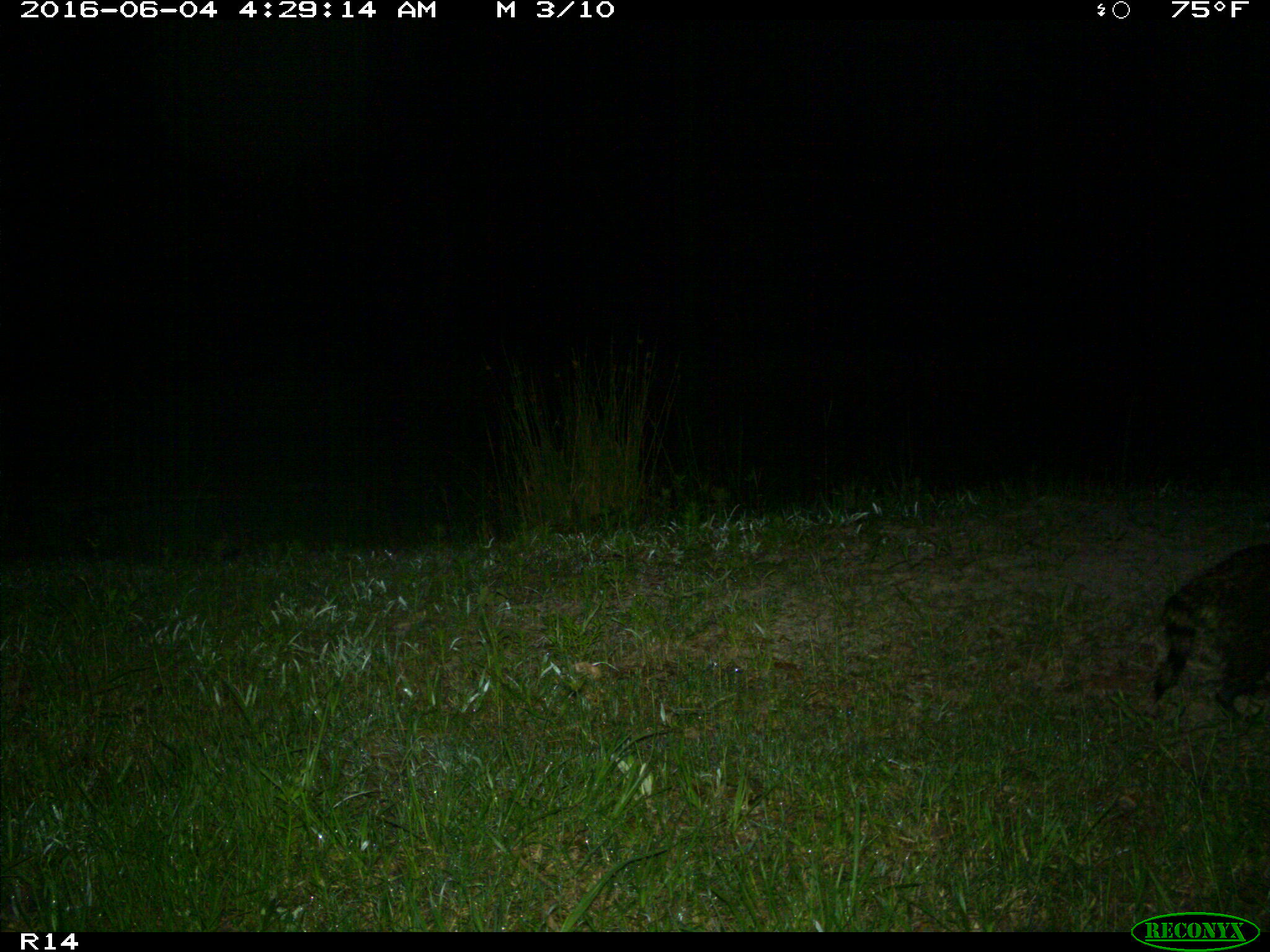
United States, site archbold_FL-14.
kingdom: Animalia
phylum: Chordata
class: Mammalia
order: Carnivora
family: Procyonidae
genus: Procyon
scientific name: Procyon lotor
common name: common raccoon